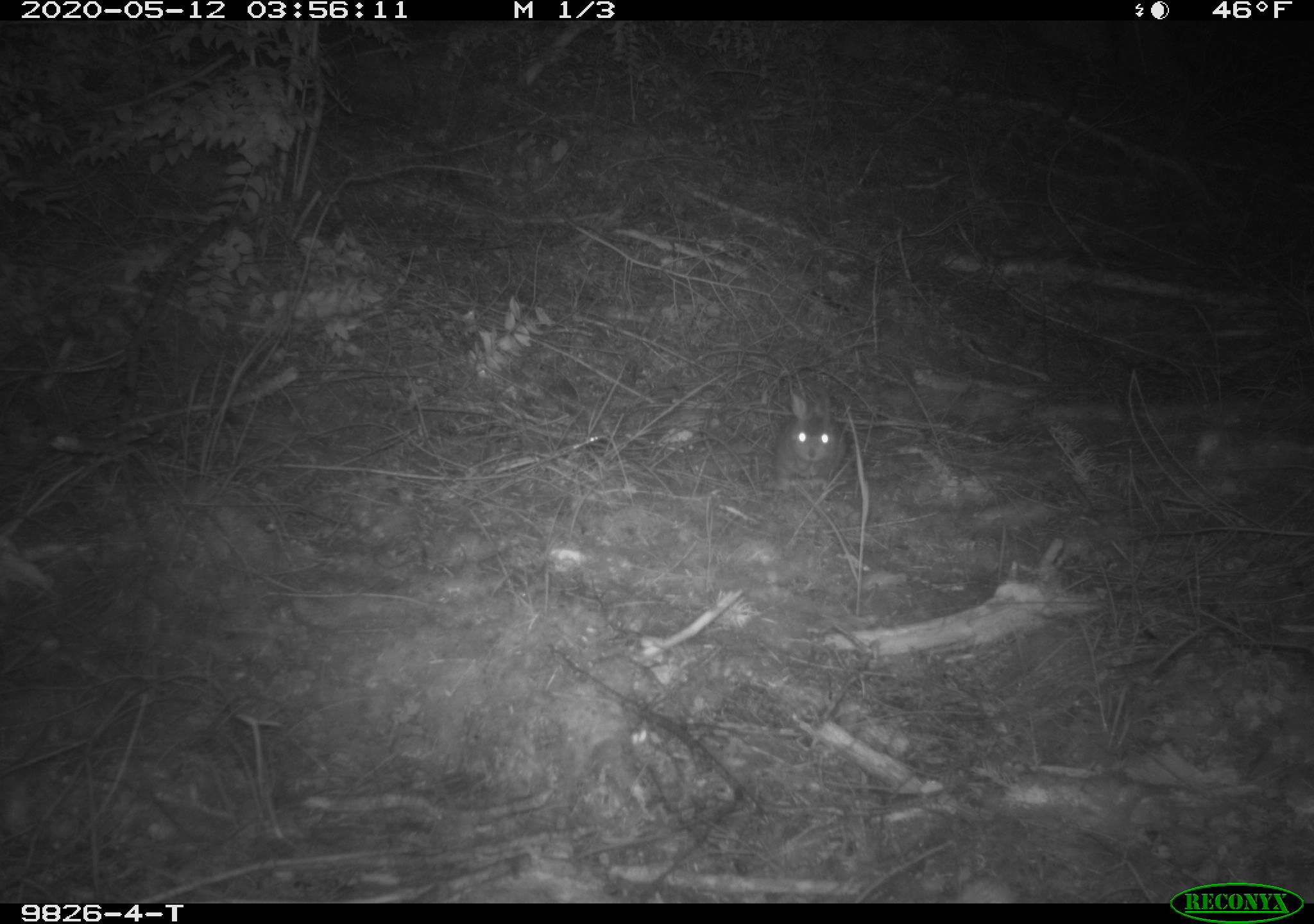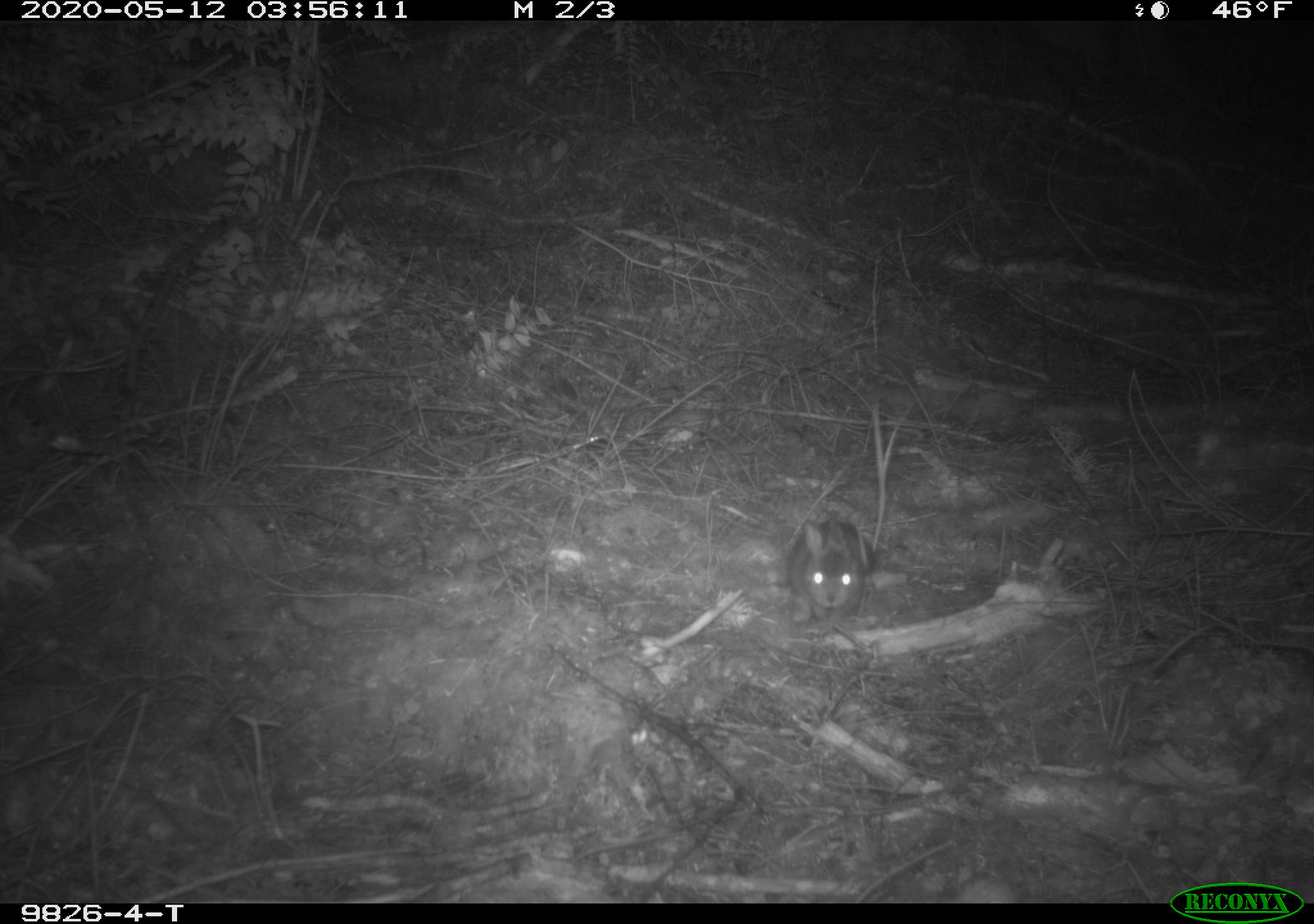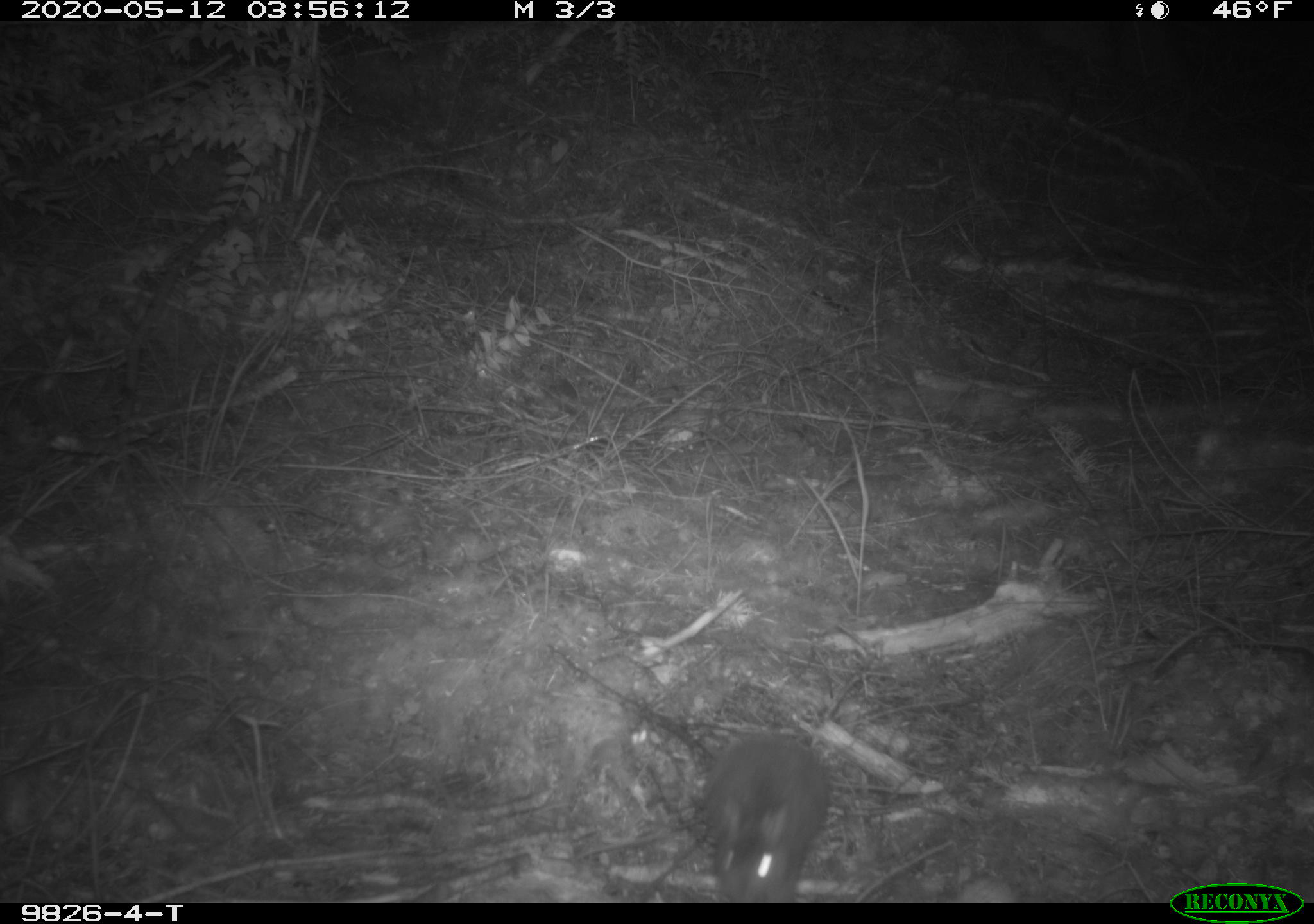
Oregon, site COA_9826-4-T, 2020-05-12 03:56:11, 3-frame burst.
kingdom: Animalia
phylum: Chordata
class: Mammalia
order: Lagomorpha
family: Leporidae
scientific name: Leporidae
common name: hares and rabbits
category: leporidae family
Leporidae family (hares and rabbits) (Leporidae).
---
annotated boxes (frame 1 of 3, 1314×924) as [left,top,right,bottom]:
leporidae family: [762,388,850,492]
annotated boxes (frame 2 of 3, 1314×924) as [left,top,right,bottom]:
leporidae family: [783,517,880,622]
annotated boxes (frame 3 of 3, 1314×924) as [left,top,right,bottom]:
leporidae family: [686,730,835,898]